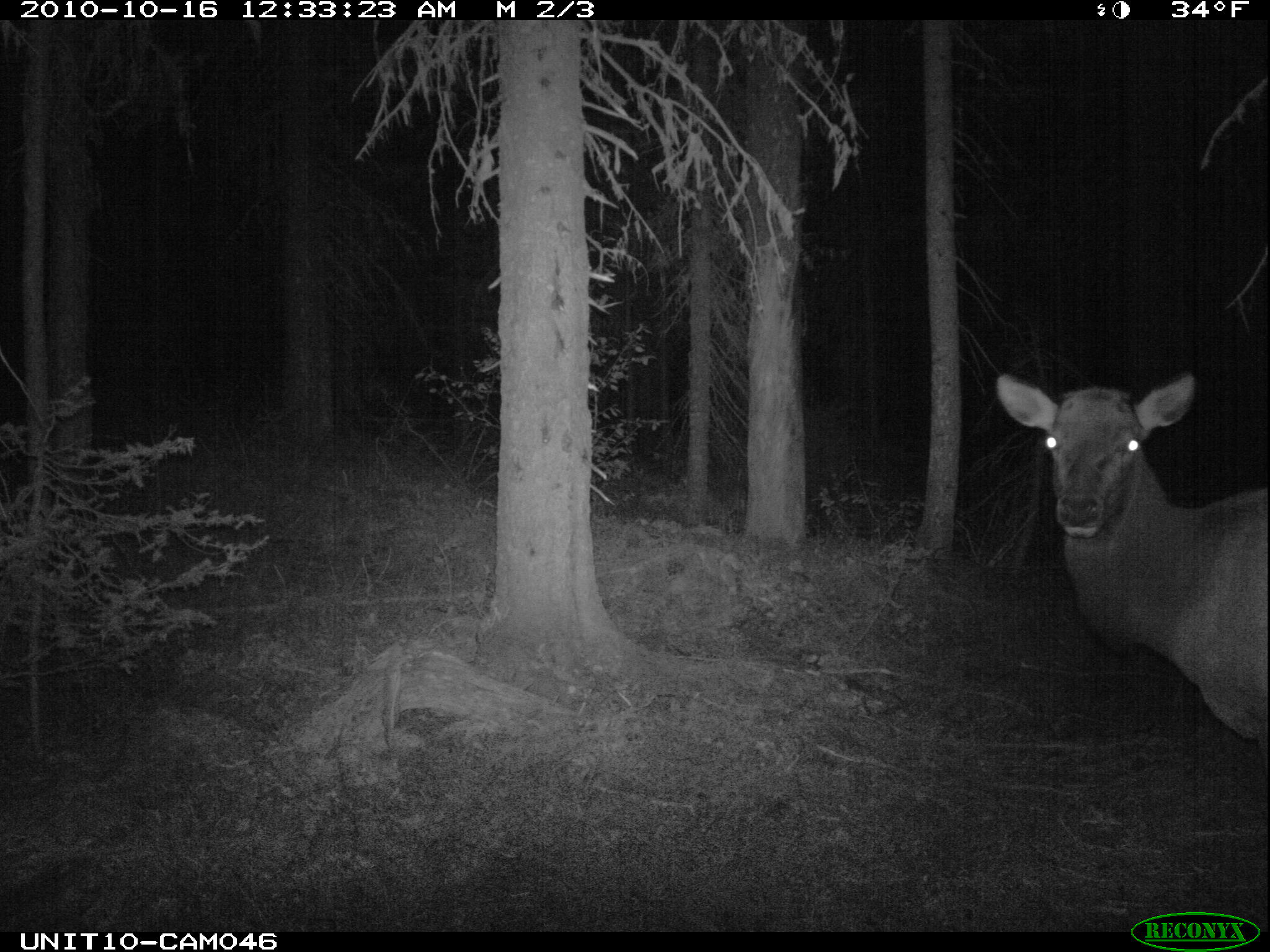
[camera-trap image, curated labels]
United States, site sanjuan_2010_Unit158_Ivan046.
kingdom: Animalia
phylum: Chordata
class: Mammalia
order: Artiodactyla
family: Cervidae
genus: Cervus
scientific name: Cervus elaphus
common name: red deer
Cervus elaphus (red deer).